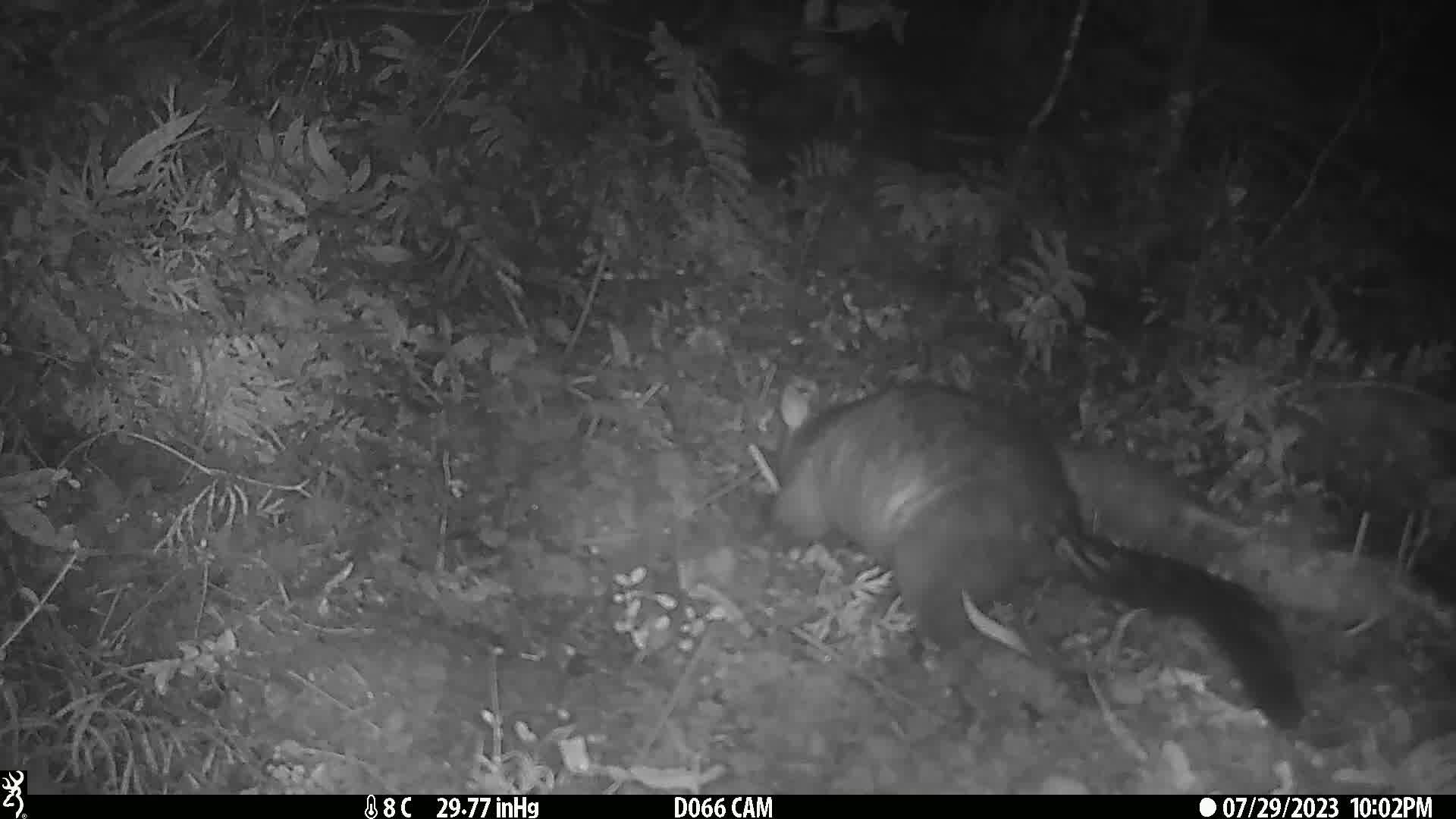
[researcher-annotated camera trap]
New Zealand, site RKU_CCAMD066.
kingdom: Animalia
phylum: Chordata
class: Mammalia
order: Diprotodontia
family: Phalangeridae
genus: Trichosurus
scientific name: Trichosurus vulpecula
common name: common brushtail possum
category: possum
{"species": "possum (common brushtail possum) (Trichosurus vulpecula)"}